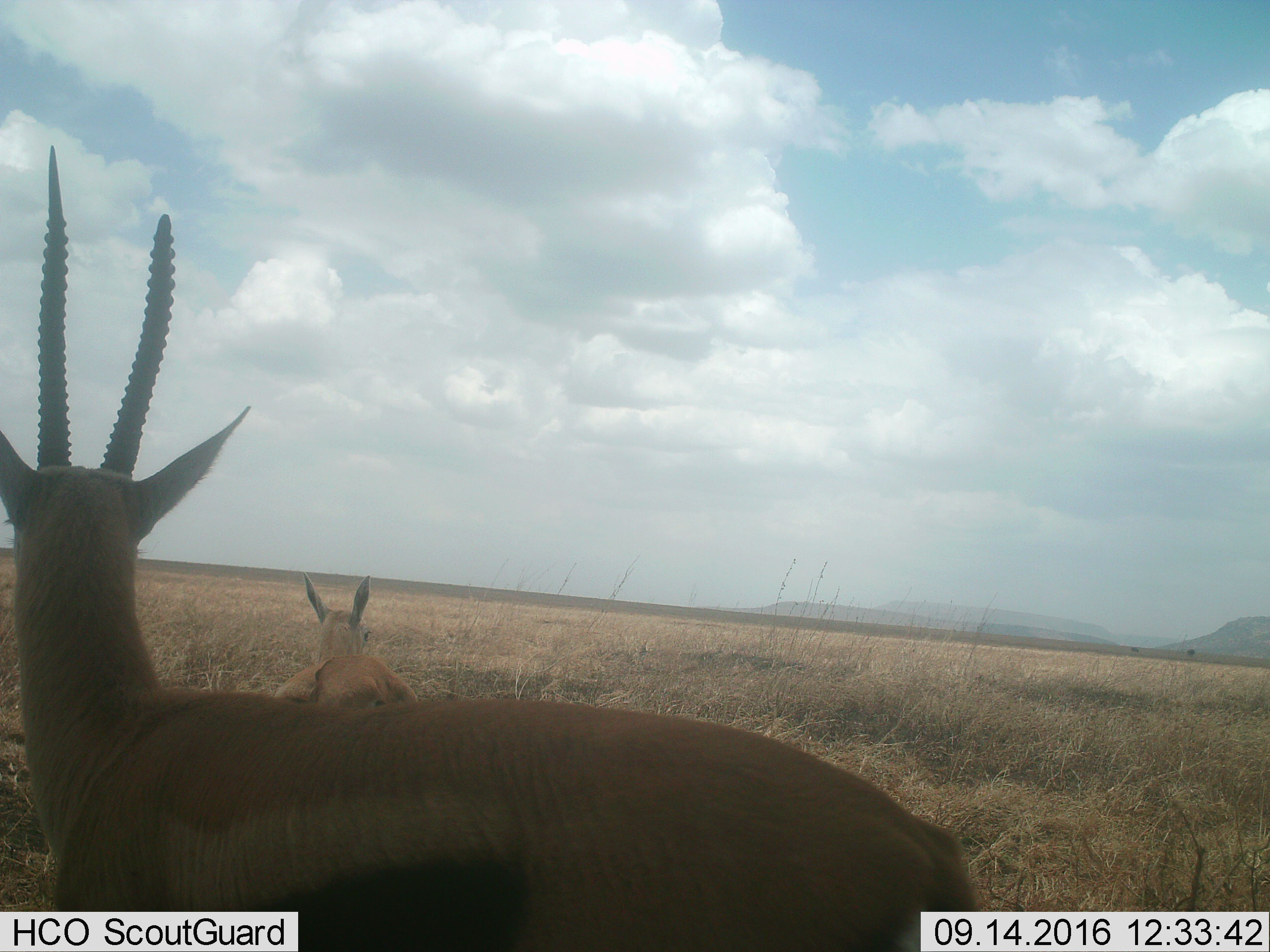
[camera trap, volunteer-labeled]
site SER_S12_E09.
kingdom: Animalia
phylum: Chordata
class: Mammalia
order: Artiodactyla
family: Bovidae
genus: Eudorcas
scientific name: Eudorcas thomsonii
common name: thomson's gazelle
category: gazellethomsons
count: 2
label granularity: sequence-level